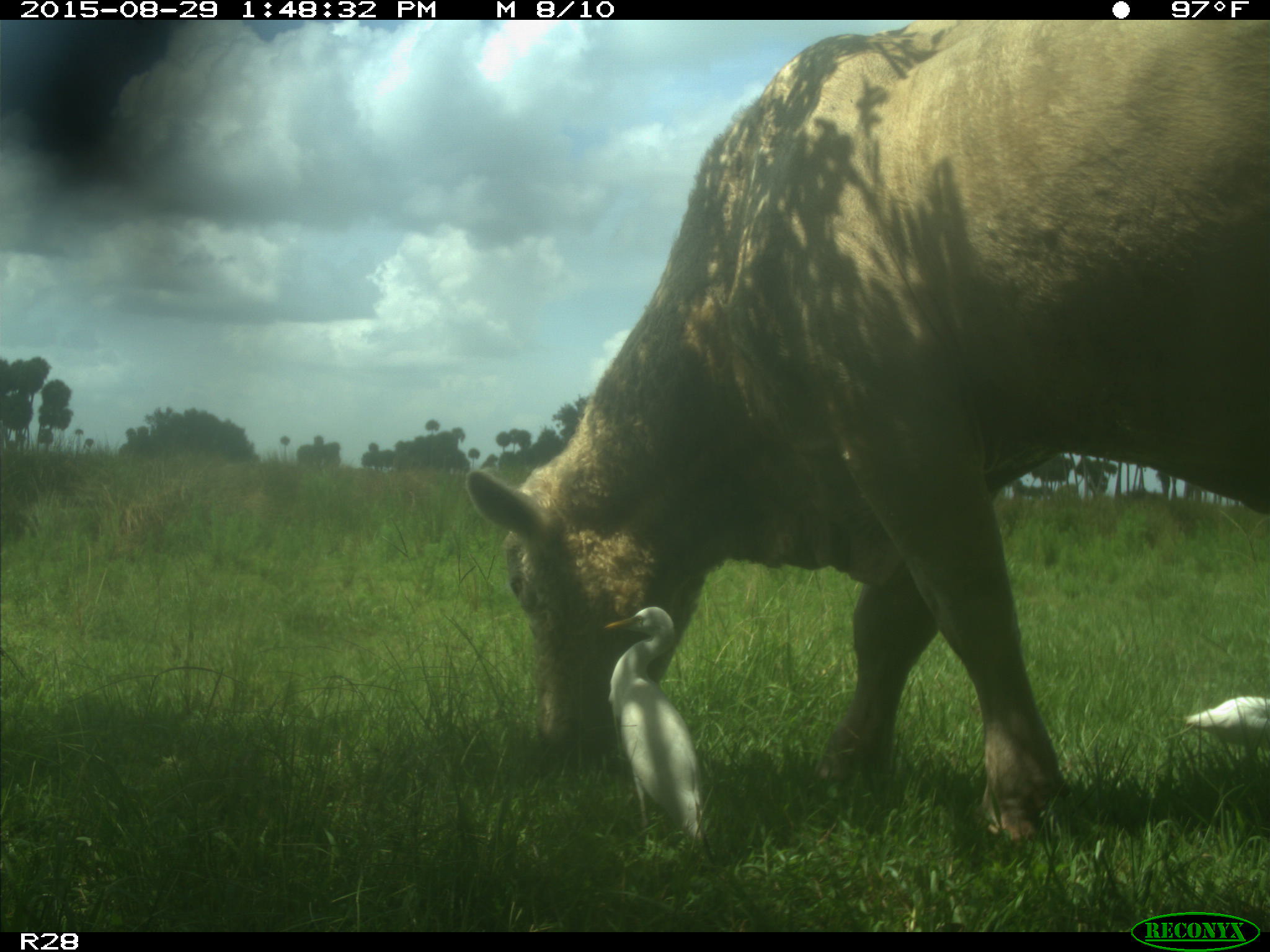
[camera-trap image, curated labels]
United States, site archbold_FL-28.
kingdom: Animalia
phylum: Chordata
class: Mammalia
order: Artiodactyla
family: Bovidae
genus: Bos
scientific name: Bos taurus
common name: domestic cow